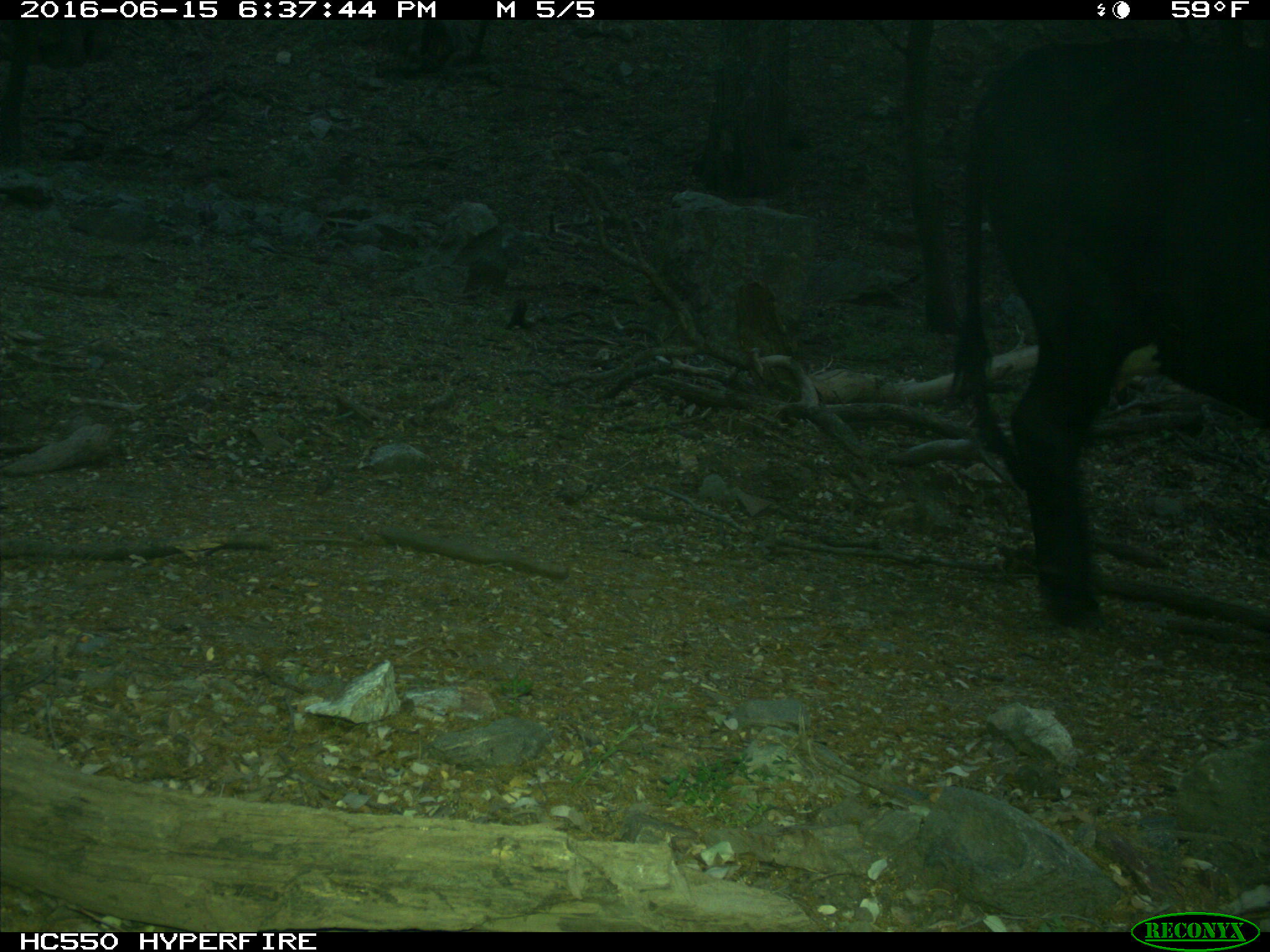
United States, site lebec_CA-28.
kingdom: Animalia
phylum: Chordata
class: Mammalia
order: Artiodactyla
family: Bovidae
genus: Bos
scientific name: Bos taurus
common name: domestic cow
Bos taurus (domestic cow).